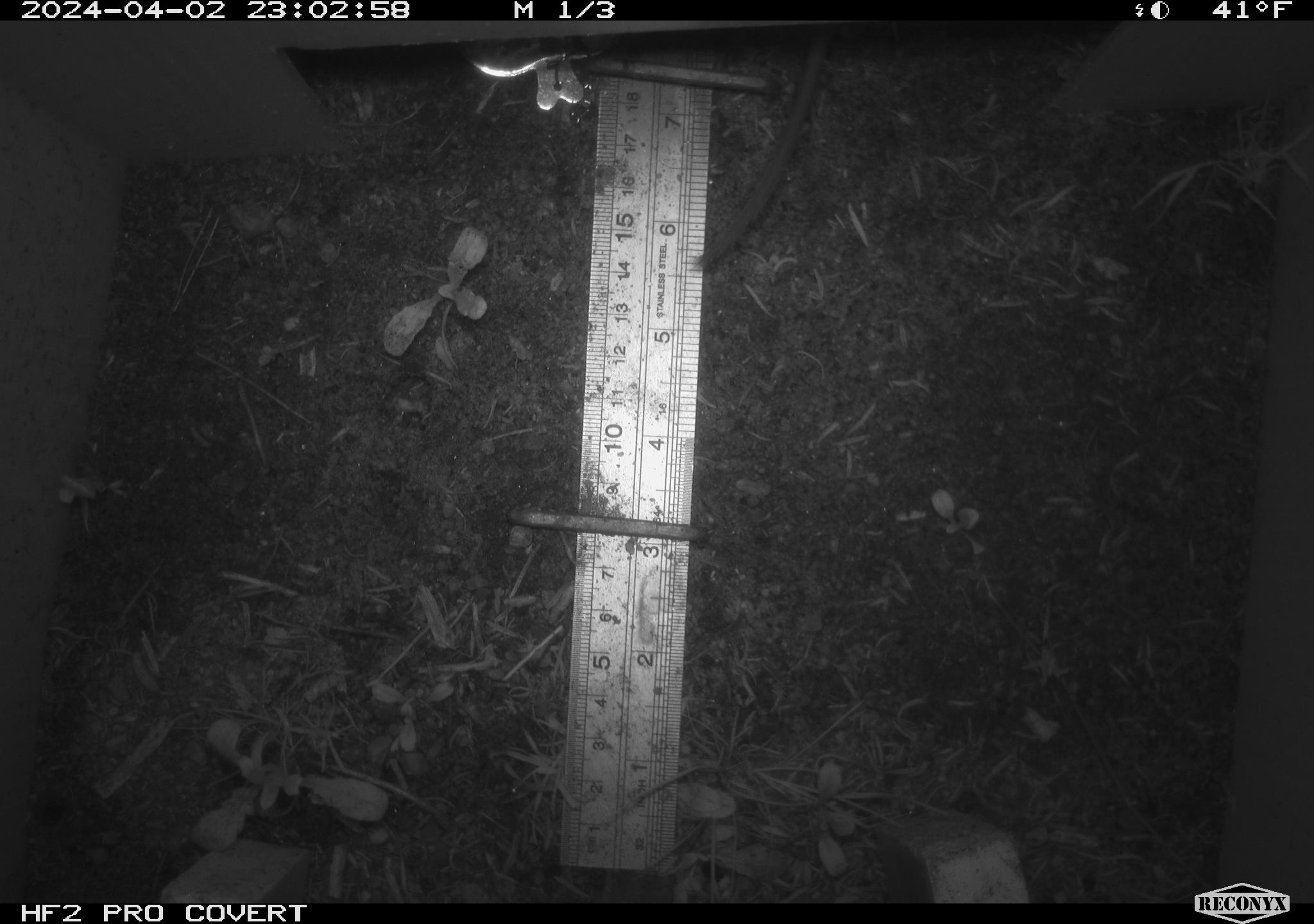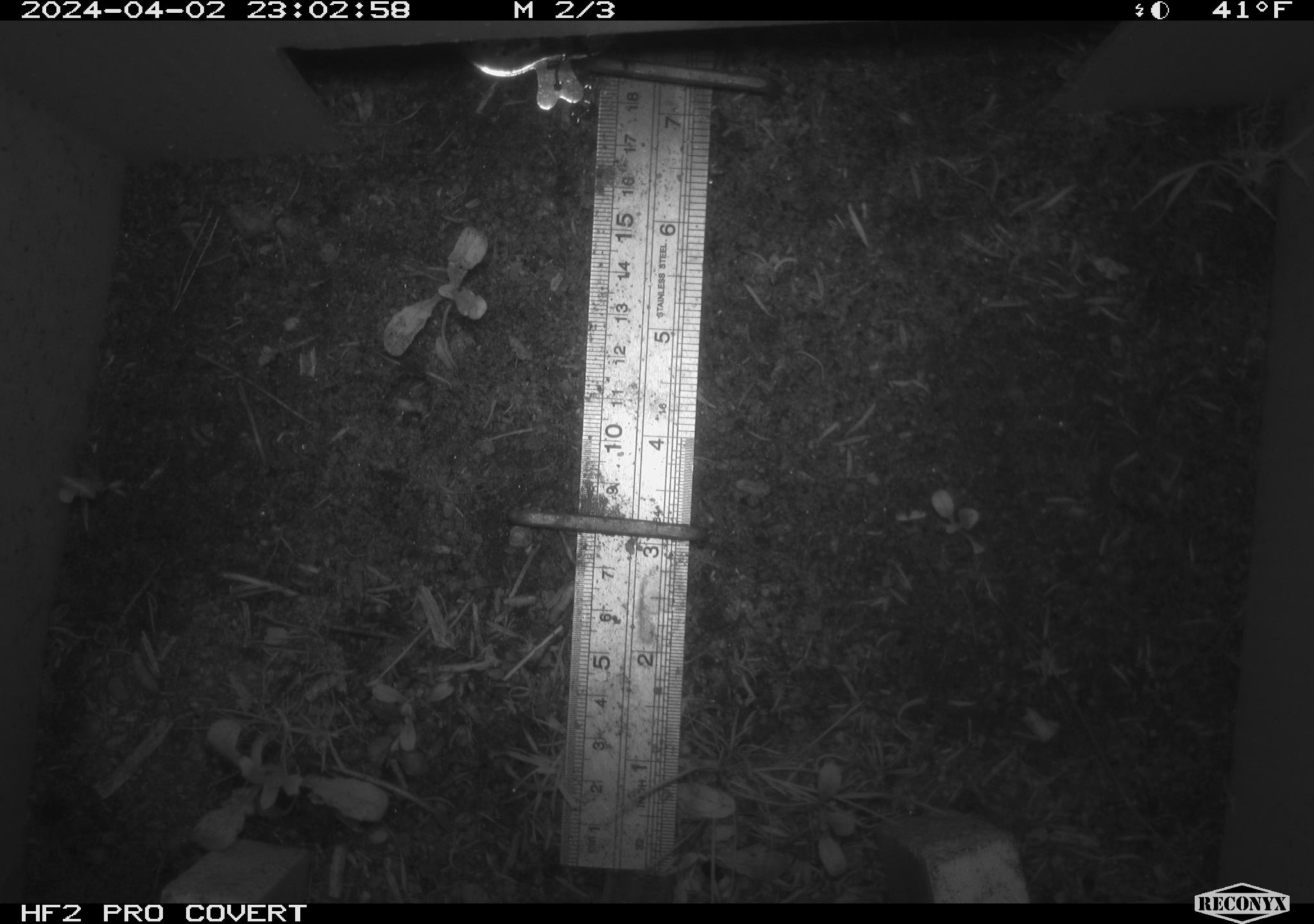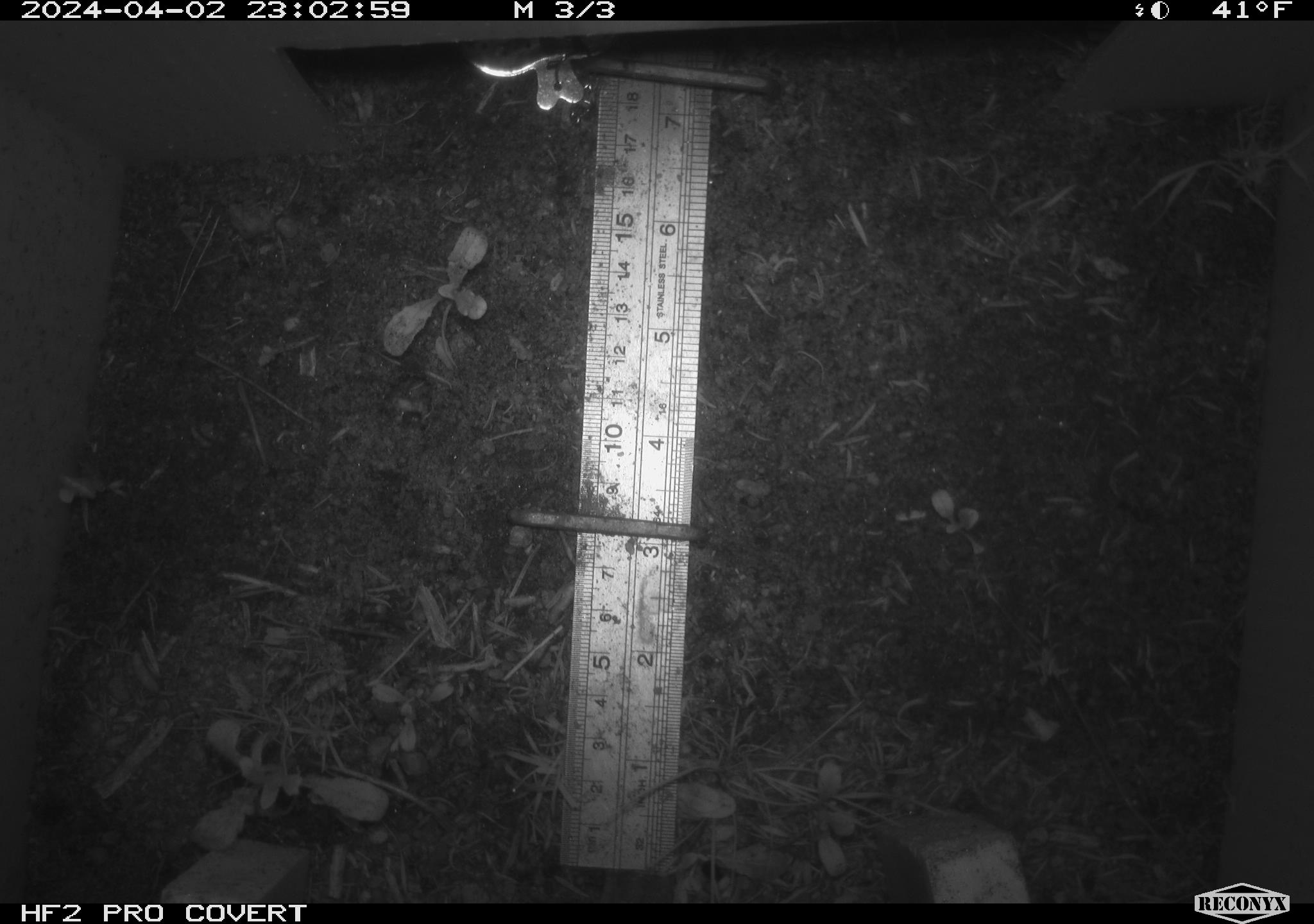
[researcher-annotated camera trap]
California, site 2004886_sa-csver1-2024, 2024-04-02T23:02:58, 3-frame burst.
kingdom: Animalia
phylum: Chordata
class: Mammalia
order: Rodentia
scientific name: Rodentia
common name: rodent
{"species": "rodent (Rodentia)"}